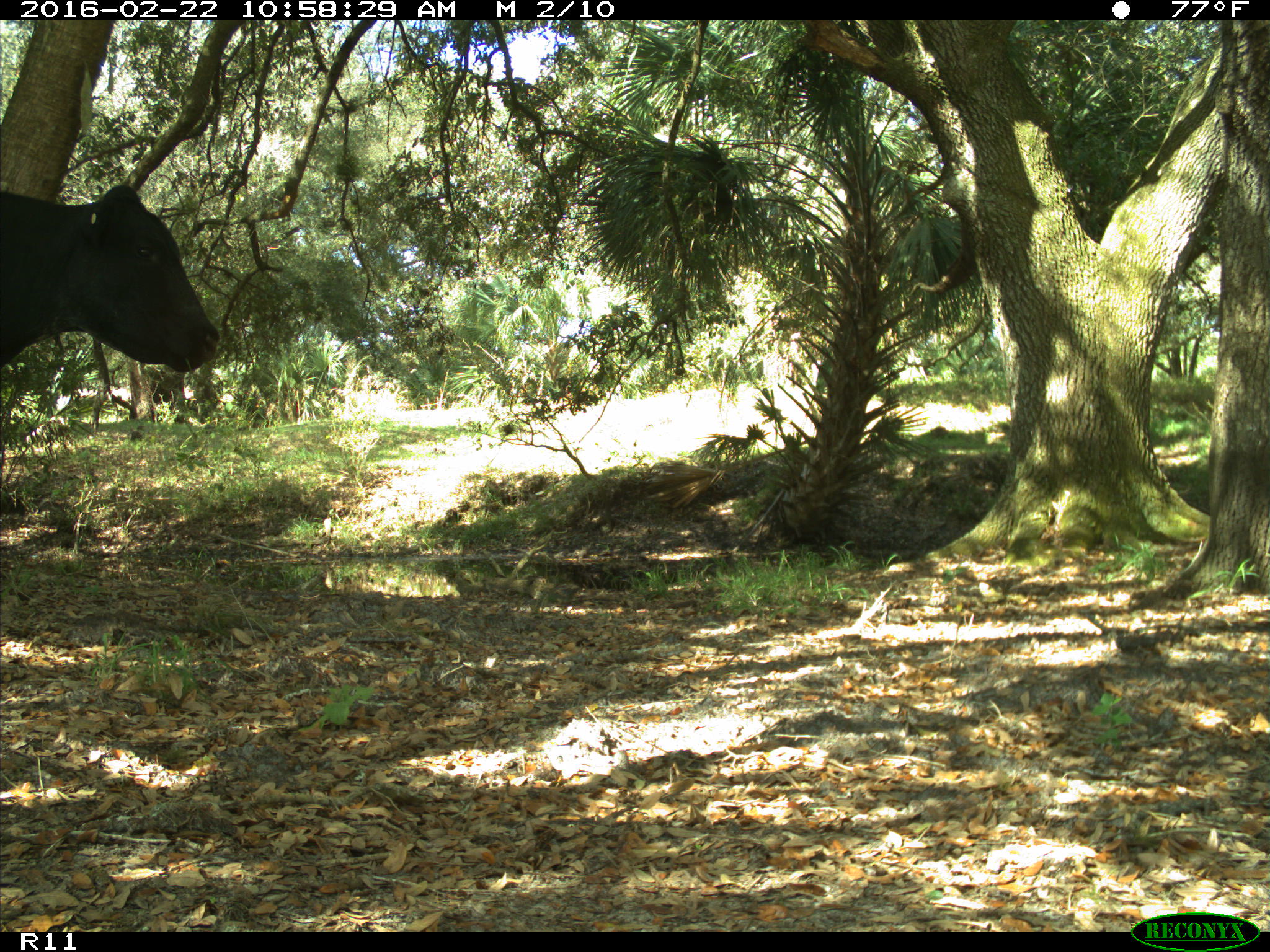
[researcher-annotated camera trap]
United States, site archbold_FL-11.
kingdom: Animalia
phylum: Chordata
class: Mammalia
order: Artiodactyla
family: Bovidae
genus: Bos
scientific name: Bos taurus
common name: domestic cow